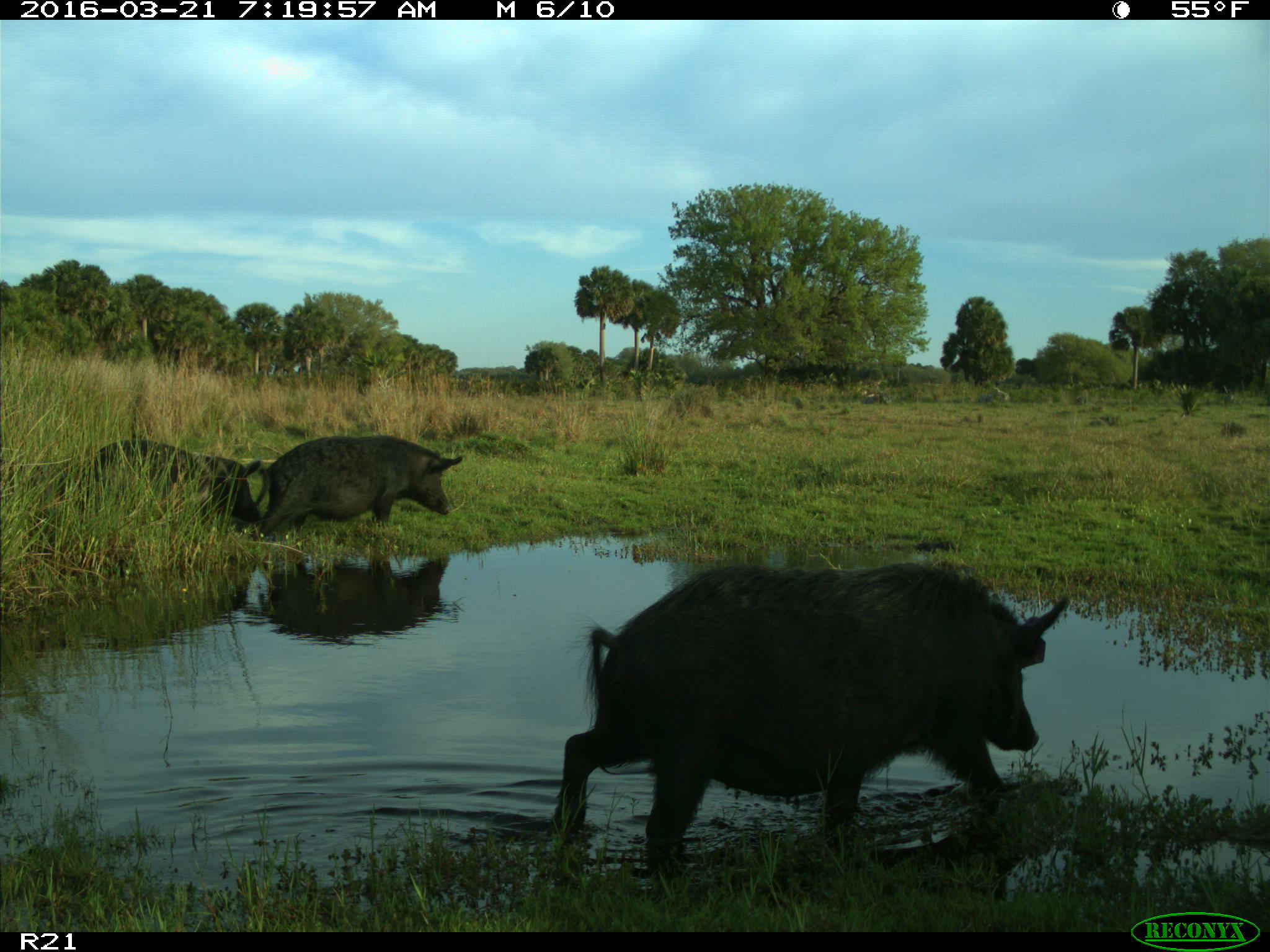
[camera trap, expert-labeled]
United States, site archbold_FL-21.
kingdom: Animalia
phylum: Chordata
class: Mammalia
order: Artiodactyla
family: Suidae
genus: Sus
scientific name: Sus scrofa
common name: wild boar